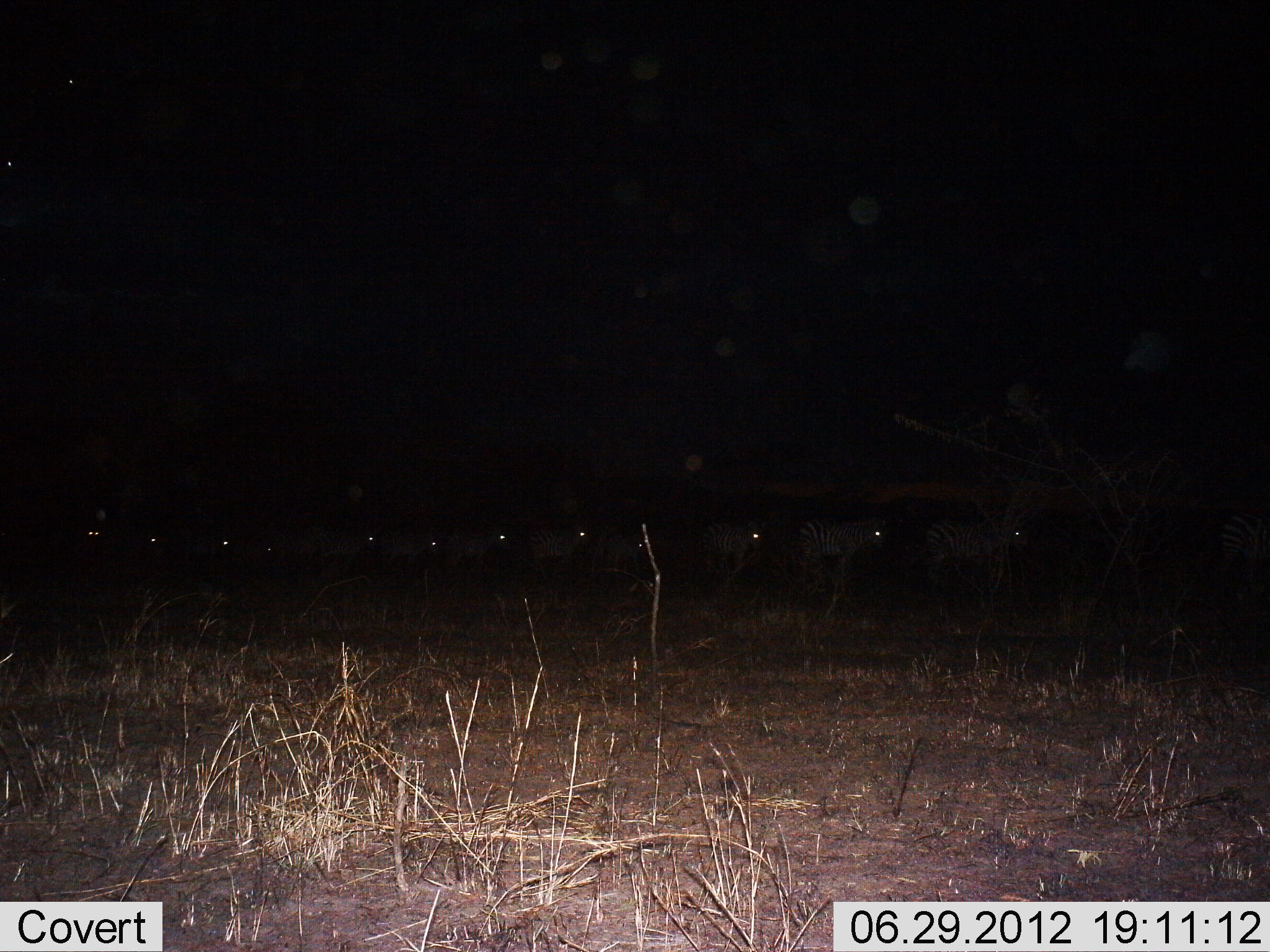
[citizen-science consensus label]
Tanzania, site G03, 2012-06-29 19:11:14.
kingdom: Animalia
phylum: Chordata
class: Mammalia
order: Perissodactyla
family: Equidae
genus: Equus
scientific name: Equus quagga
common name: plains zebra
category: zebra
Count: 11-50.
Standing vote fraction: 40%.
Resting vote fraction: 0%.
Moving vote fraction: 60%.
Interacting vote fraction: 0%.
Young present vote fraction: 0%.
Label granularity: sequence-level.